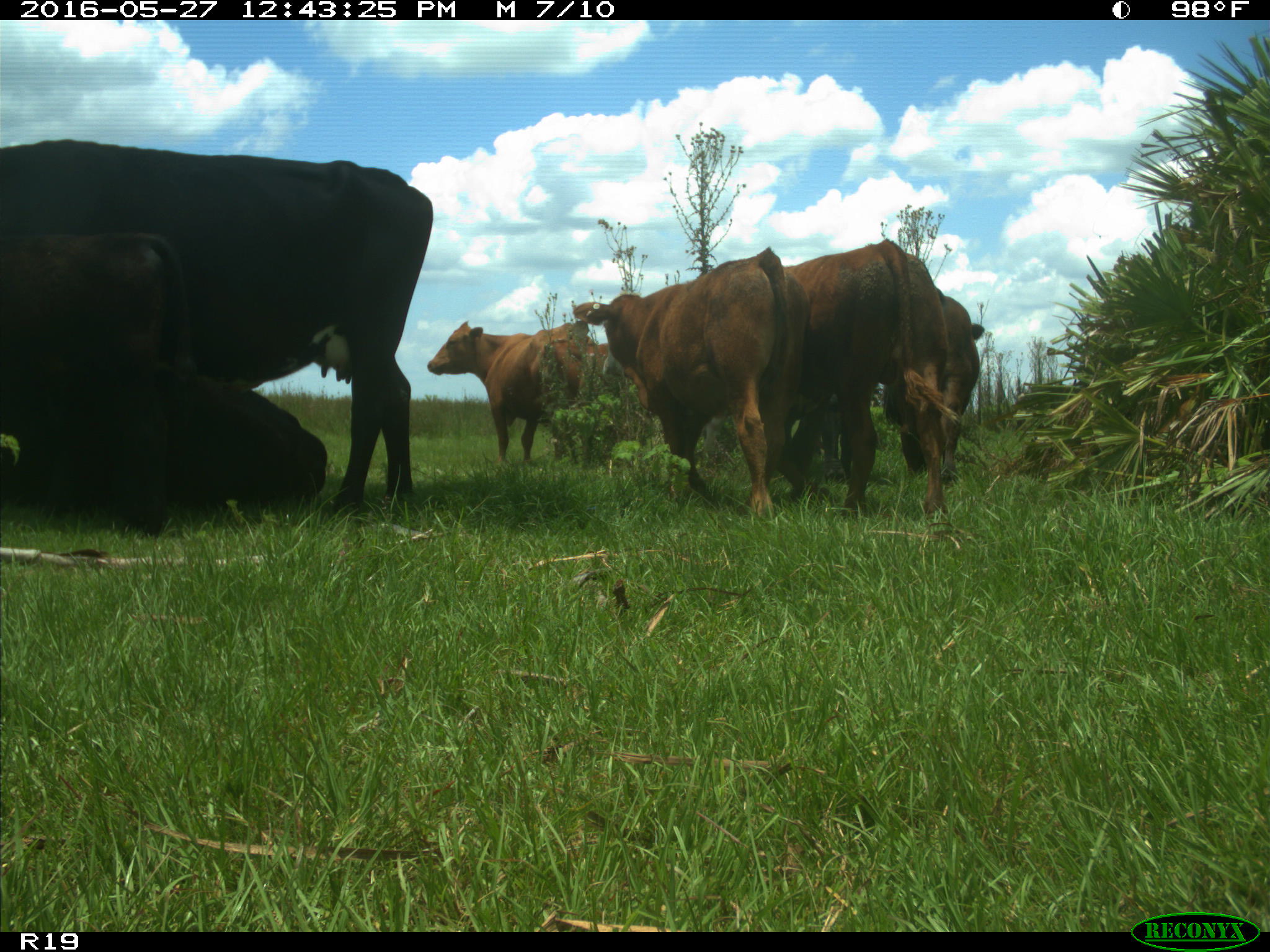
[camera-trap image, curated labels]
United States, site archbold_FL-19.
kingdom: Animalia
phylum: Chordata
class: Mammalia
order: Artiodactyla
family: Bovidae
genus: Bos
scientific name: Bos taurus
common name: domestic cow